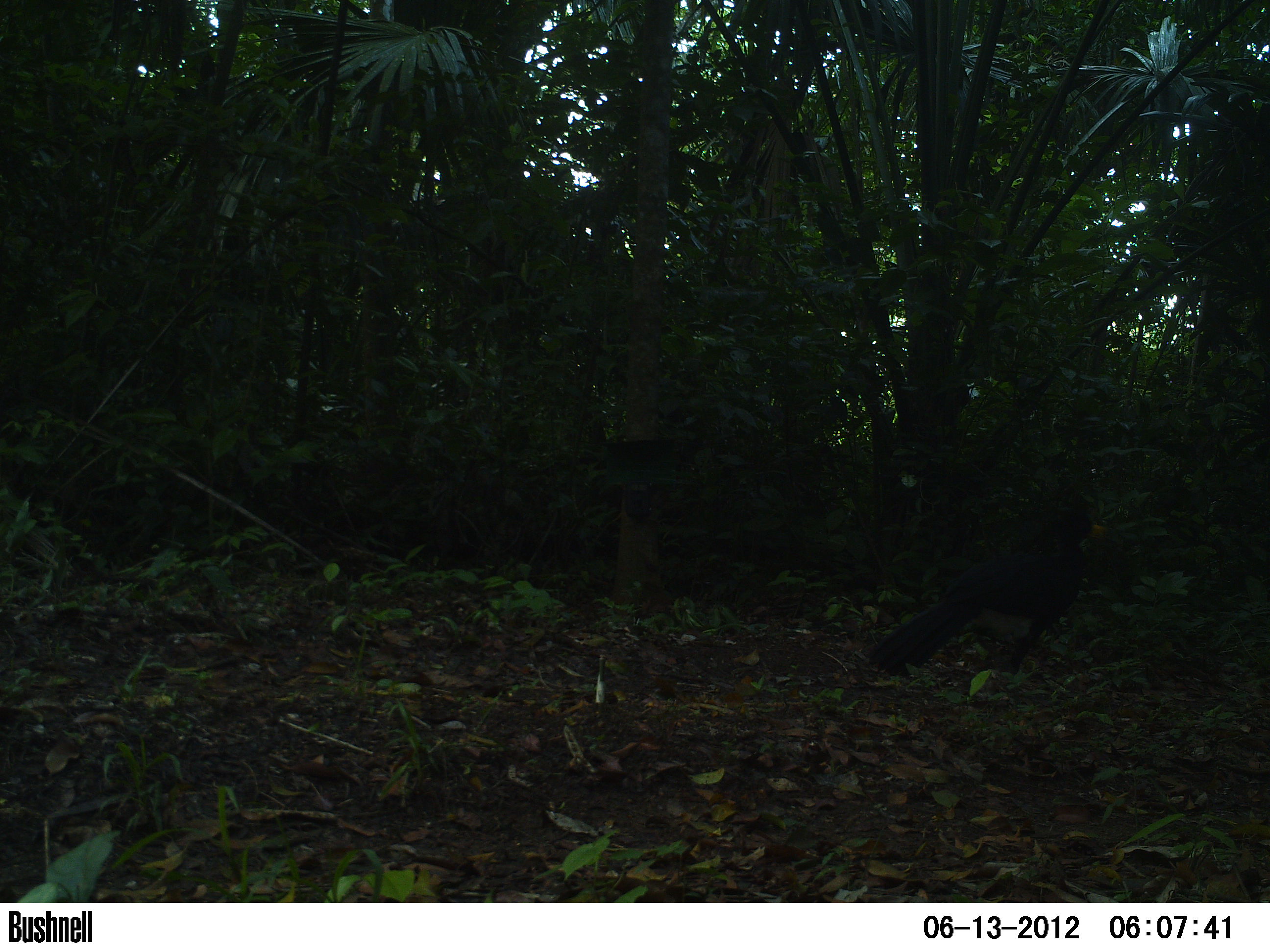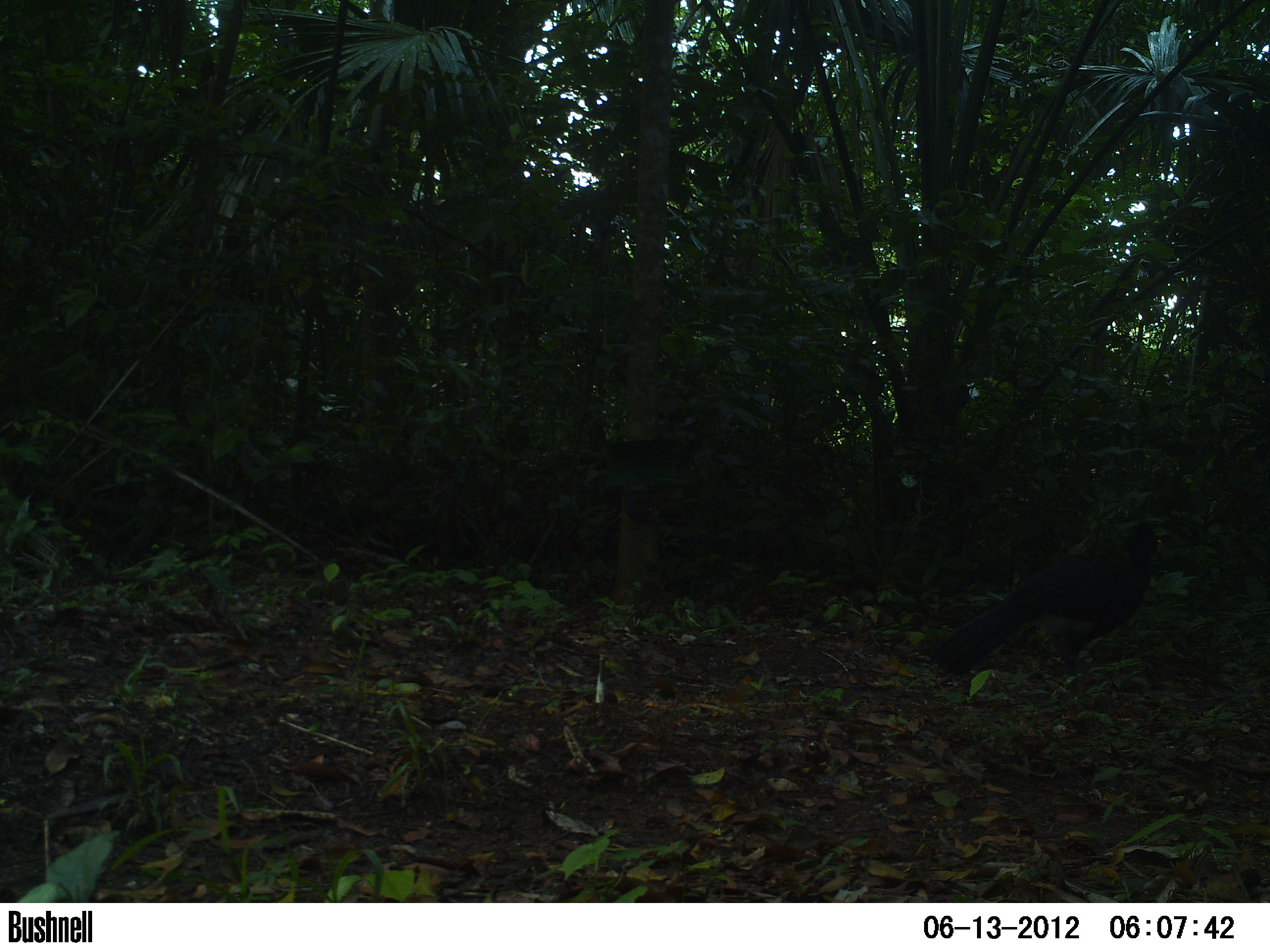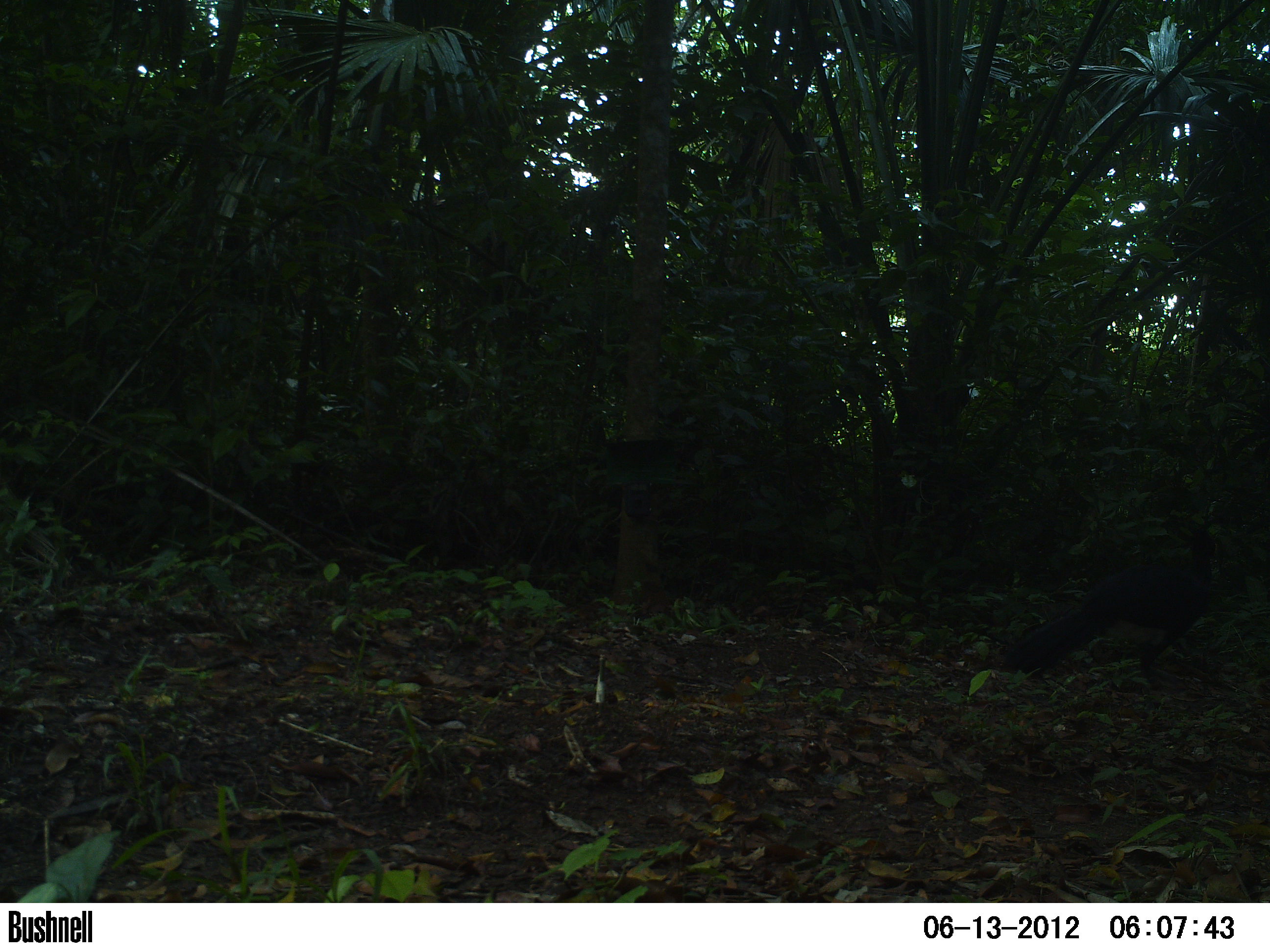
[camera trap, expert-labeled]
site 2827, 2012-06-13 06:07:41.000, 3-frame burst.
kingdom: Animalia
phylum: Chordata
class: Aves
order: Galliformes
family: Cracidae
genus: Crax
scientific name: Crax rubra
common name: great curassow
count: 1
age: adult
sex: male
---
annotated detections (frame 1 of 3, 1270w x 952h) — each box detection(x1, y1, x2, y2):
crax rubra: detection(864, 504, 1106, 713)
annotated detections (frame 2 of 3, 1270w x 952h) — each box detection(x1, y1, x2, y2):
crax rubra: detection(926, 523, 1165, 718)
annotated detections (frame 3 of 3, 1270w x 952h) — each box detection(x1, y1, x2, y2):
crax rubra: detection(1000, 524, 1218, 713)